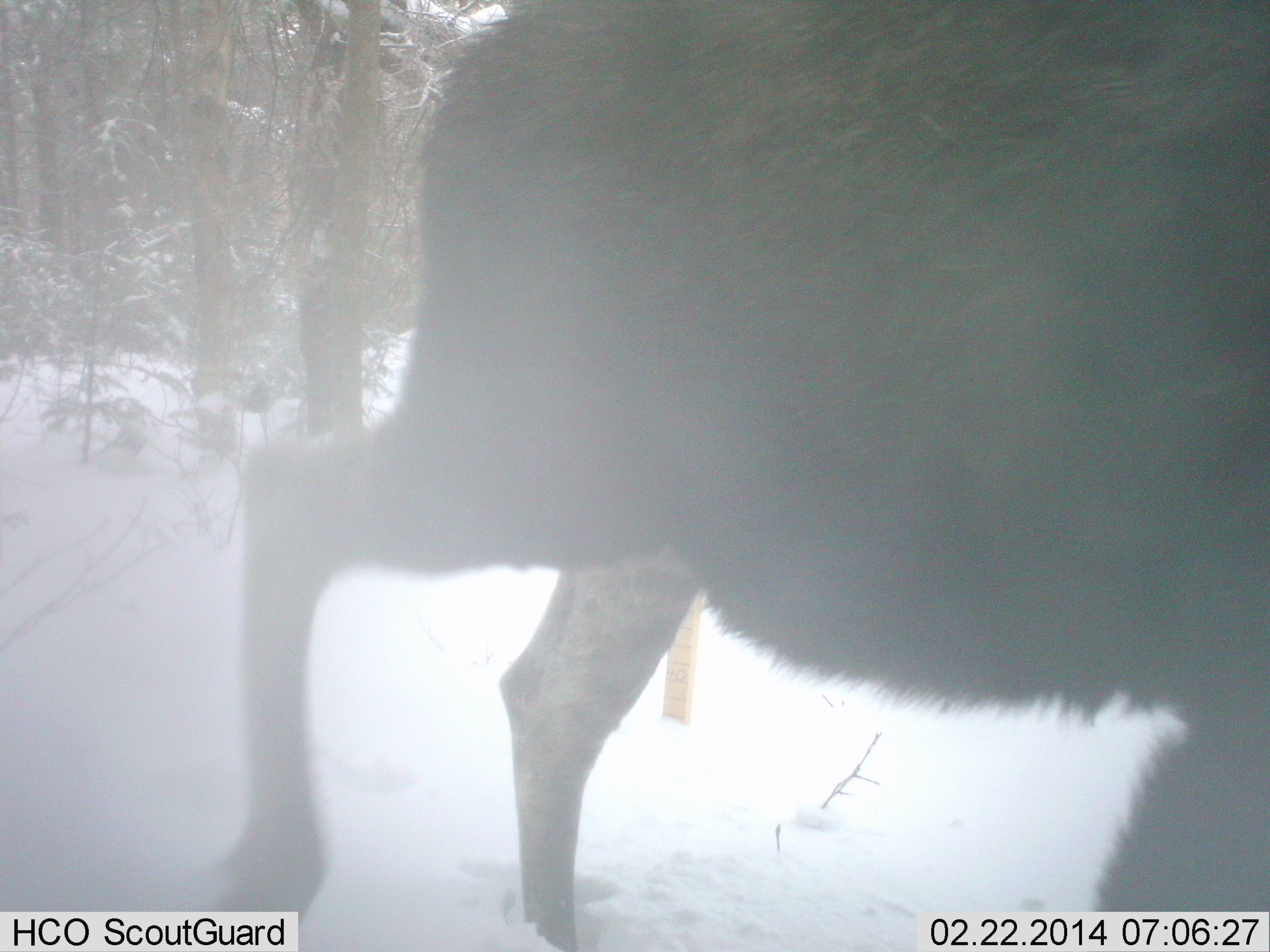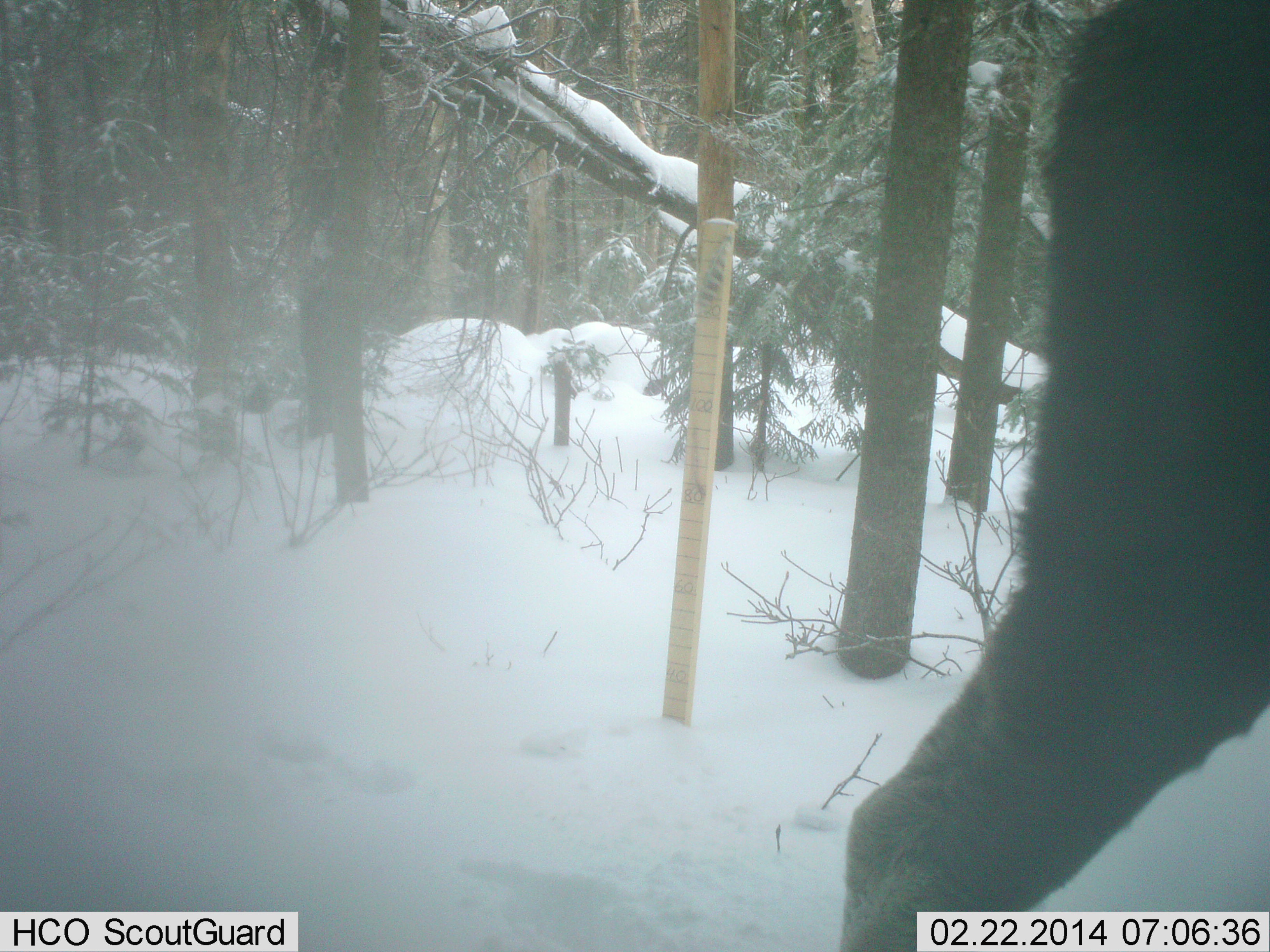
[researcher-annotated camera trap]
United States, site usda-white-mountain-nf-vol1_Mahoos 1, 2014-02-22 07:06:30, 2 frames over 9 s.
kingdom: Animalia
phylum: Chordata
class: Mammalia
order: Artiodactyla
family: Cervidae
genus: Alces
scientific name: Alces alces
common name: moose